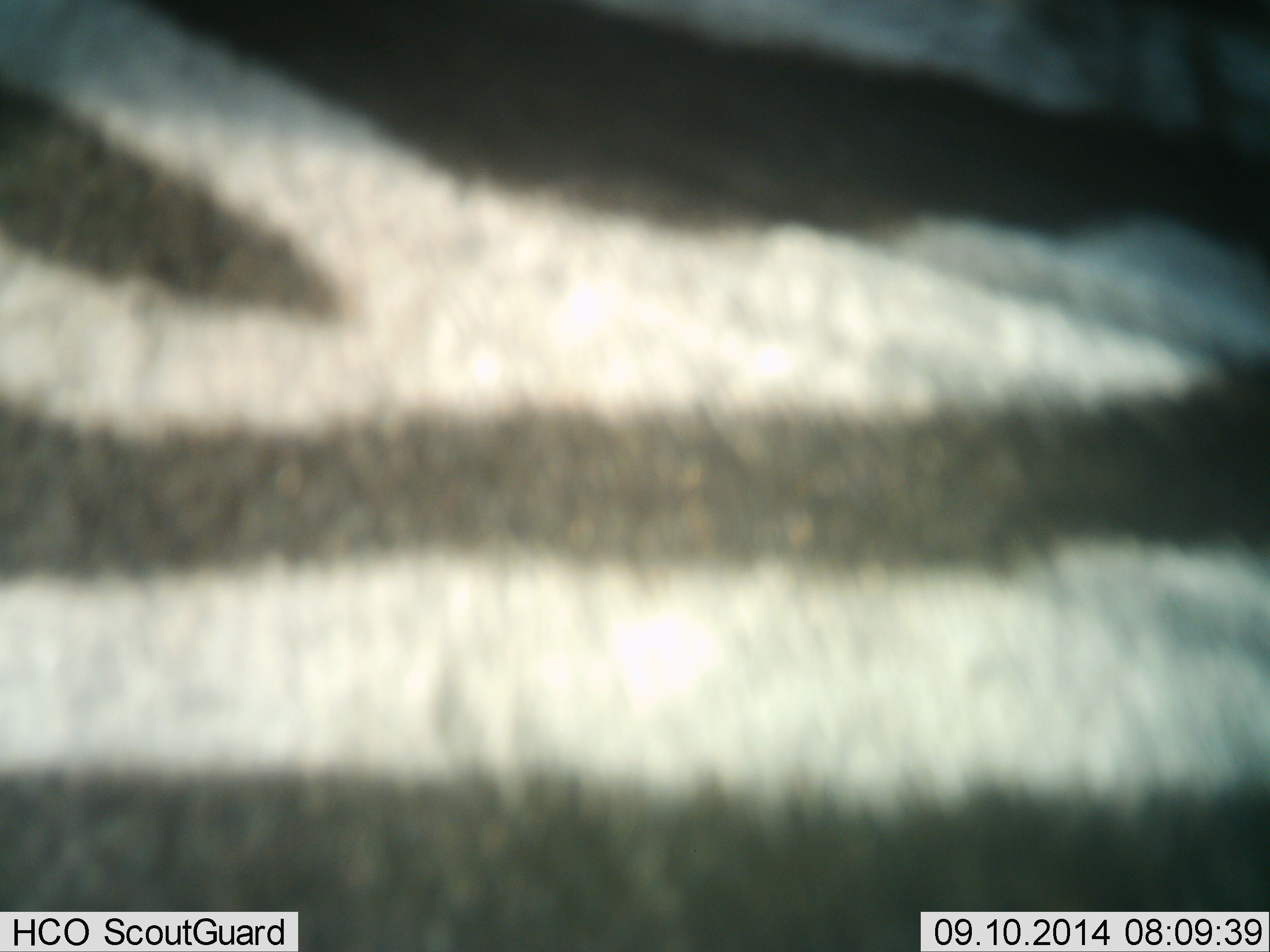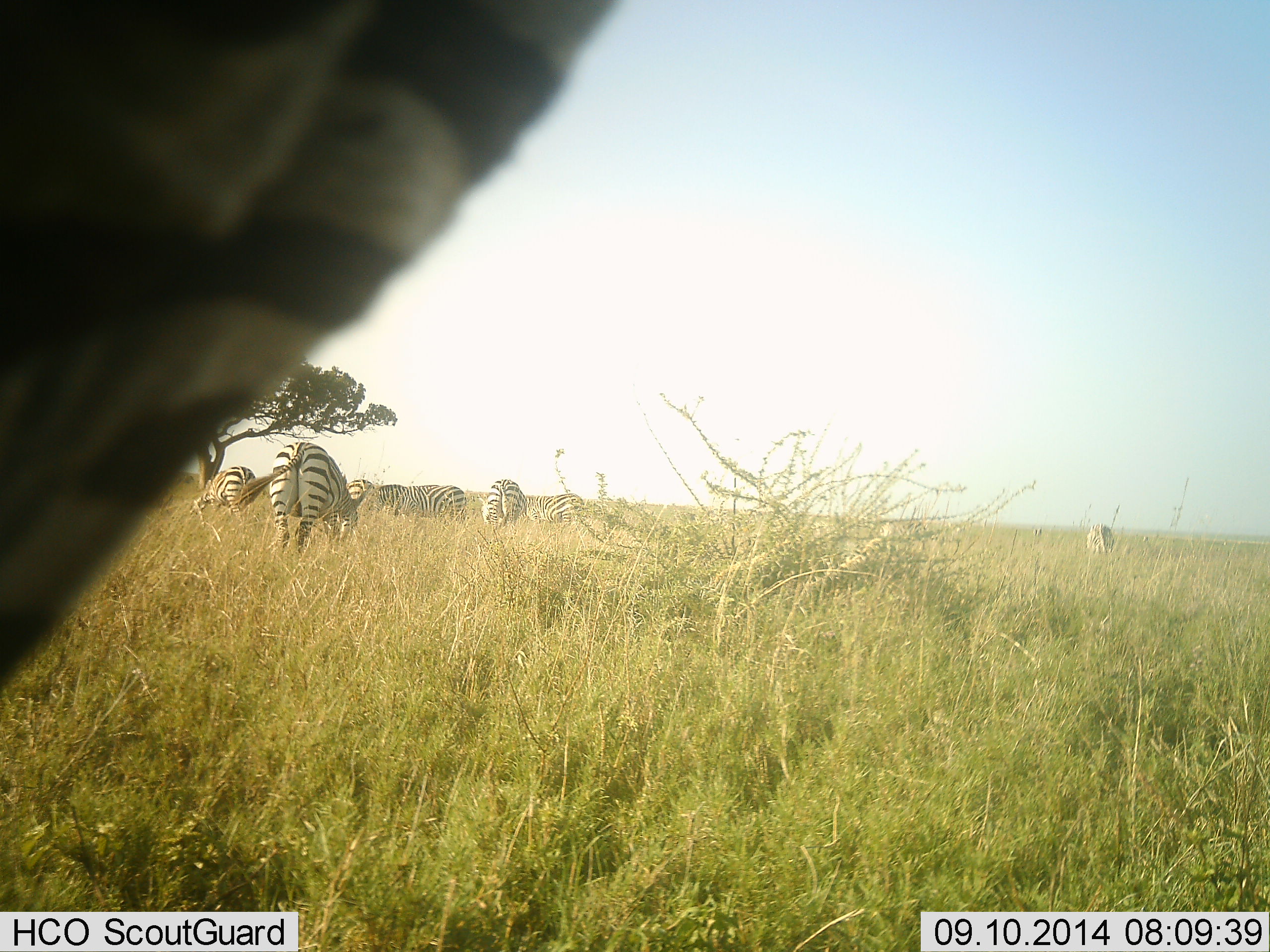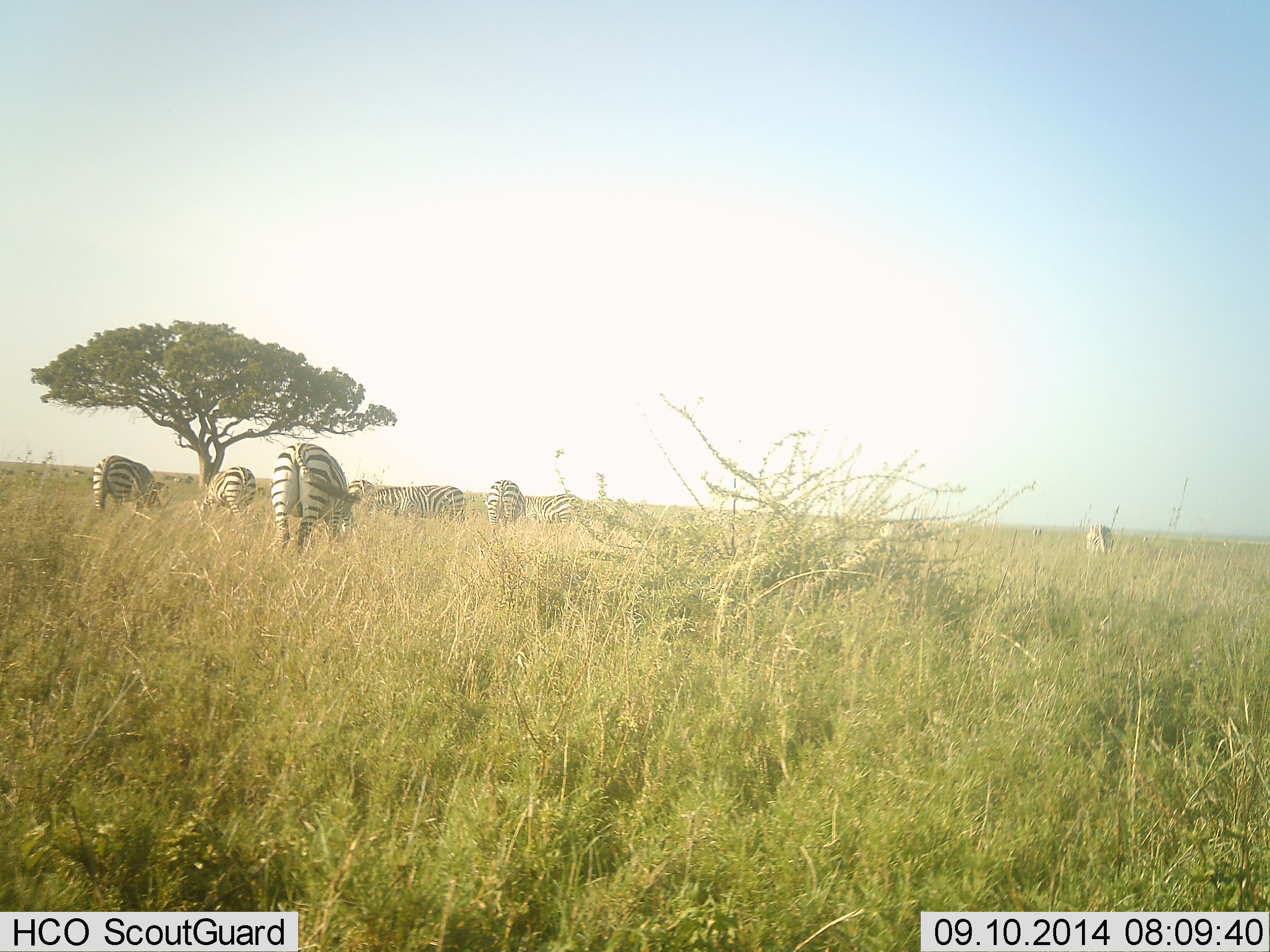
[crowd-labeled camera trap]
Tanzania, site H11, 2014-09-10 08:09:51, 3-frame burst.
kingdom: Animalia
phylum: Chordata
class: Mammalia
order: Perissodactyla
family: Equidae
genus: Equus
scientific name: Equus quagga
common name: plains zebra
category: zebra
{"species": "zebra (plains zebra) (Equus quagga)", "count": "9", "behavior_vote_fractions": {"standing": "64%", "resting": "0%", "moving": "55%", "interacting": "0%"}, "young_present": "0%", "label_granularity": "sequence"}